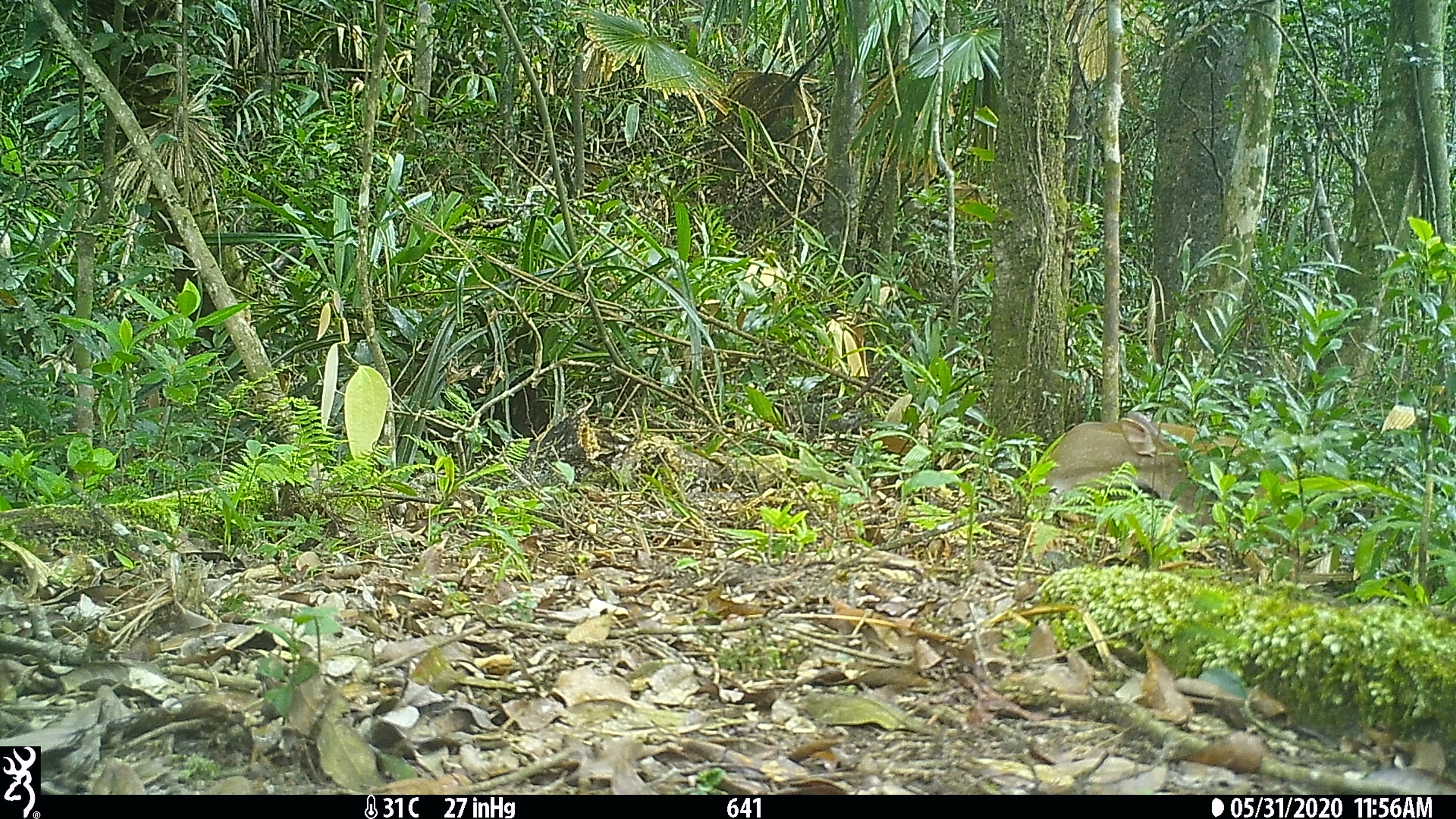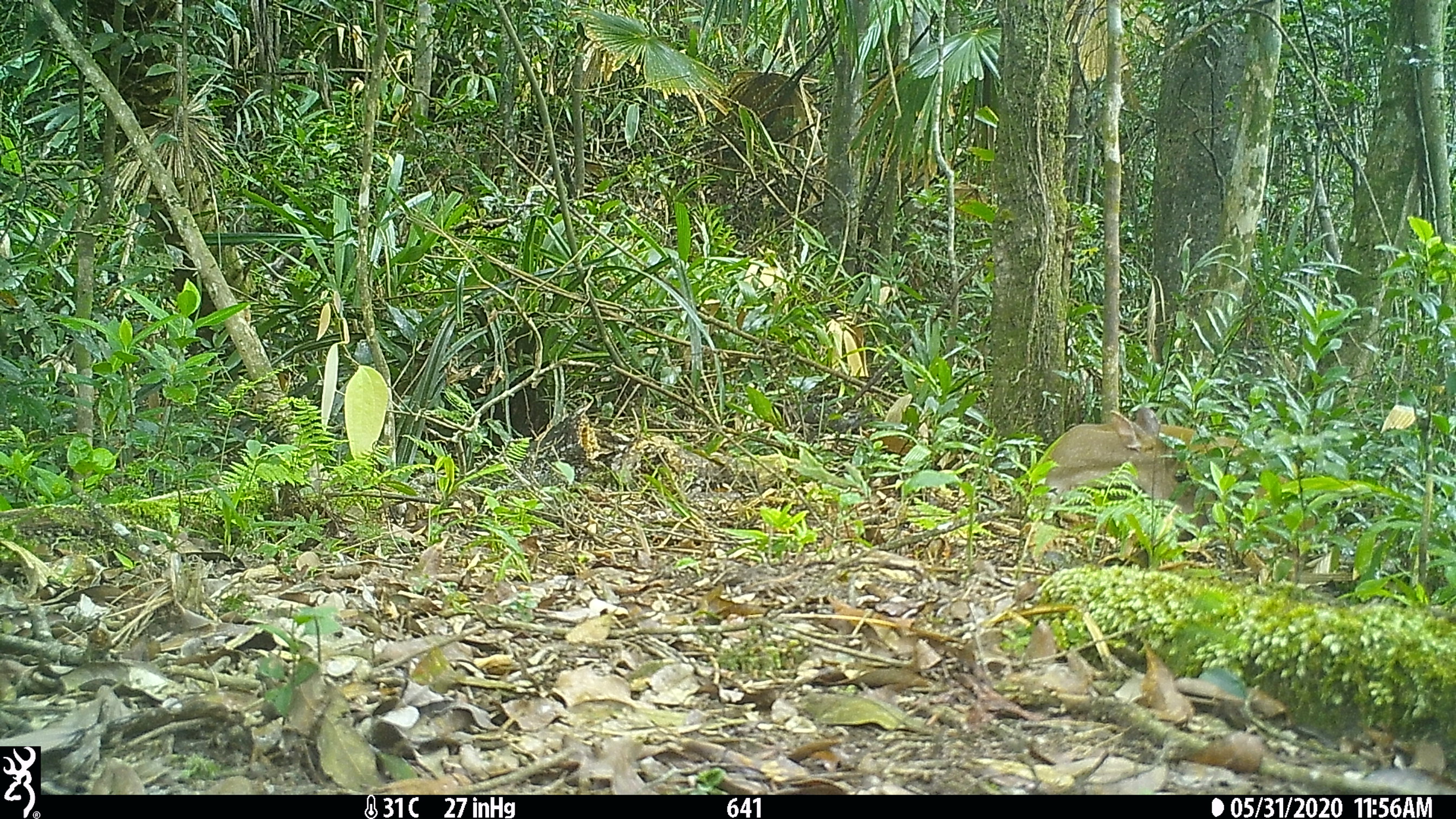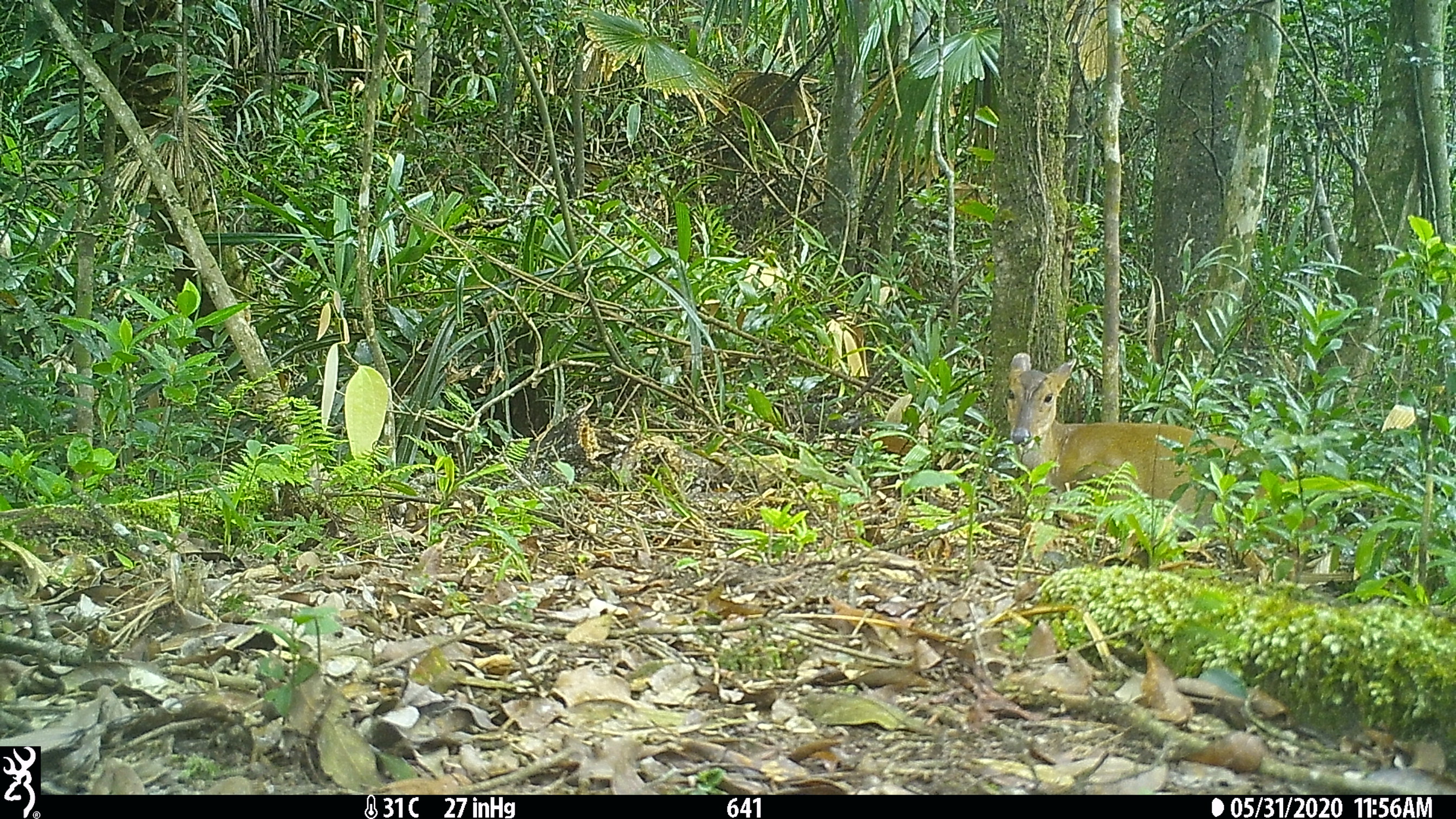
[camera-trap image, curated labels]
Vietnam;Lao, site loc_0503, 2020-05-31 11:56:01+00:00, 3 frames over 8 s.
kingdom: Animalia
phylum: Chordata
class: Mammalia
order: Artiodactyla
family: Cervidae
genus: Muntiacus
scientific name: Muntiacus vuquangensis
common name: large-antlered muntjac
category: large antlered muntjac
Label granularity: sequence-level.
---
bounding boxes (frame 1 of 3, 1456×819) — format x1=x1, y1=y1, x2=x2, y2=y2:
large antlered muntjac: x1=1043, y1=410, x2=1317, y2=540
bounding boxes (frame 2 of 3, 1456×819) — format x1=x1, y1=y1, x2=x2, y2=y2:
large antlered muntjac: x1=1036, y1=406, x2=1315, y2=542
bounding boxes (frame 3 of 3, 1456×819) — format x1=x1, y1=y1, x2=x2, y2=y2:
large antlered muntjac: x1=1003, y1=351, x2=1316, y2=549